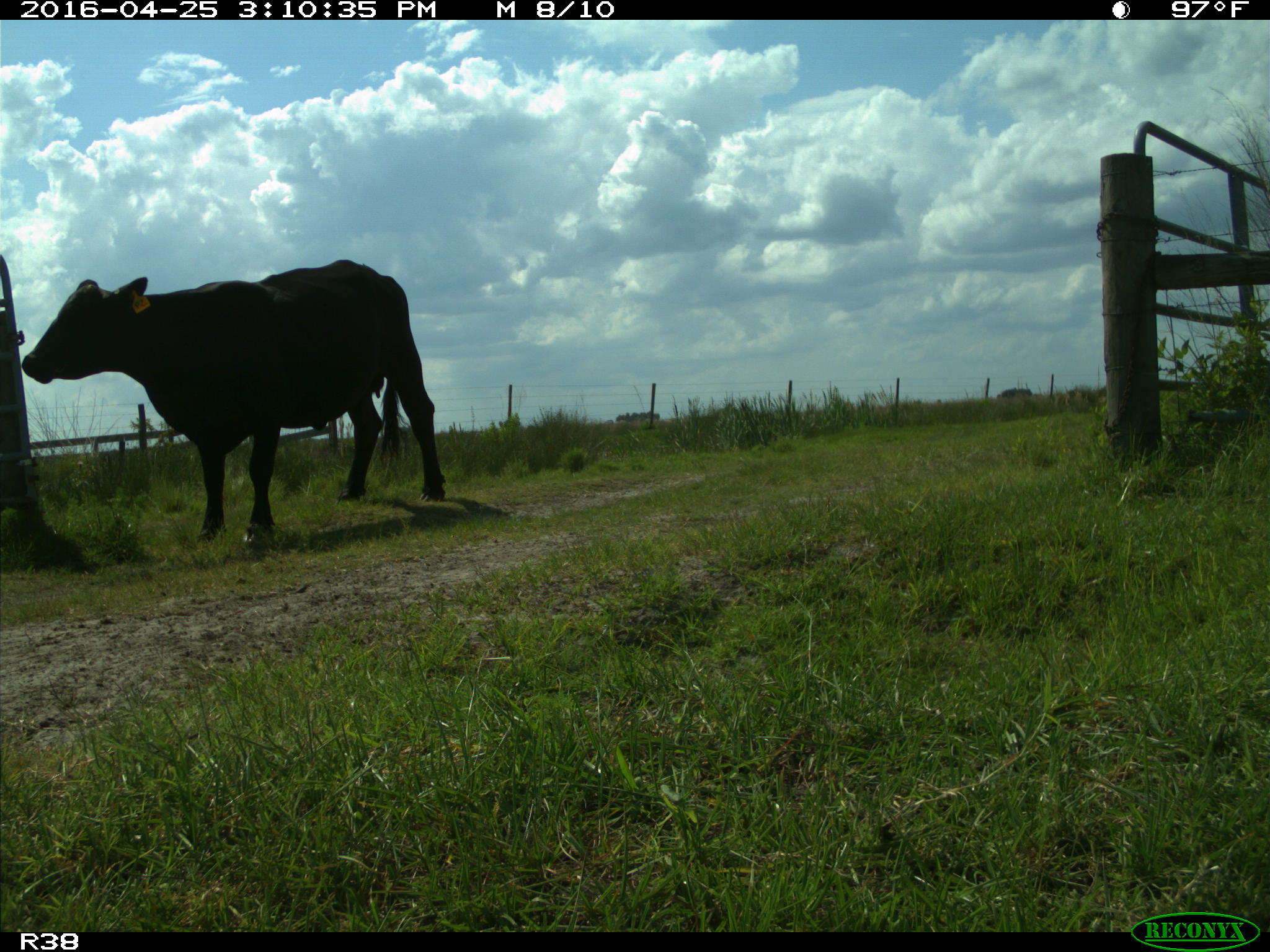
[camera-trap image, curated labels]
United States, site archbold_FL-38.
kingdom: Animalia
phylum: Chordata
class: Mammalia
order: Artiodactyla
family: Bovidae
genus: Bos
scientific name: Bos taurus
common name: domestic cow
Bos taurus (domestic cow).